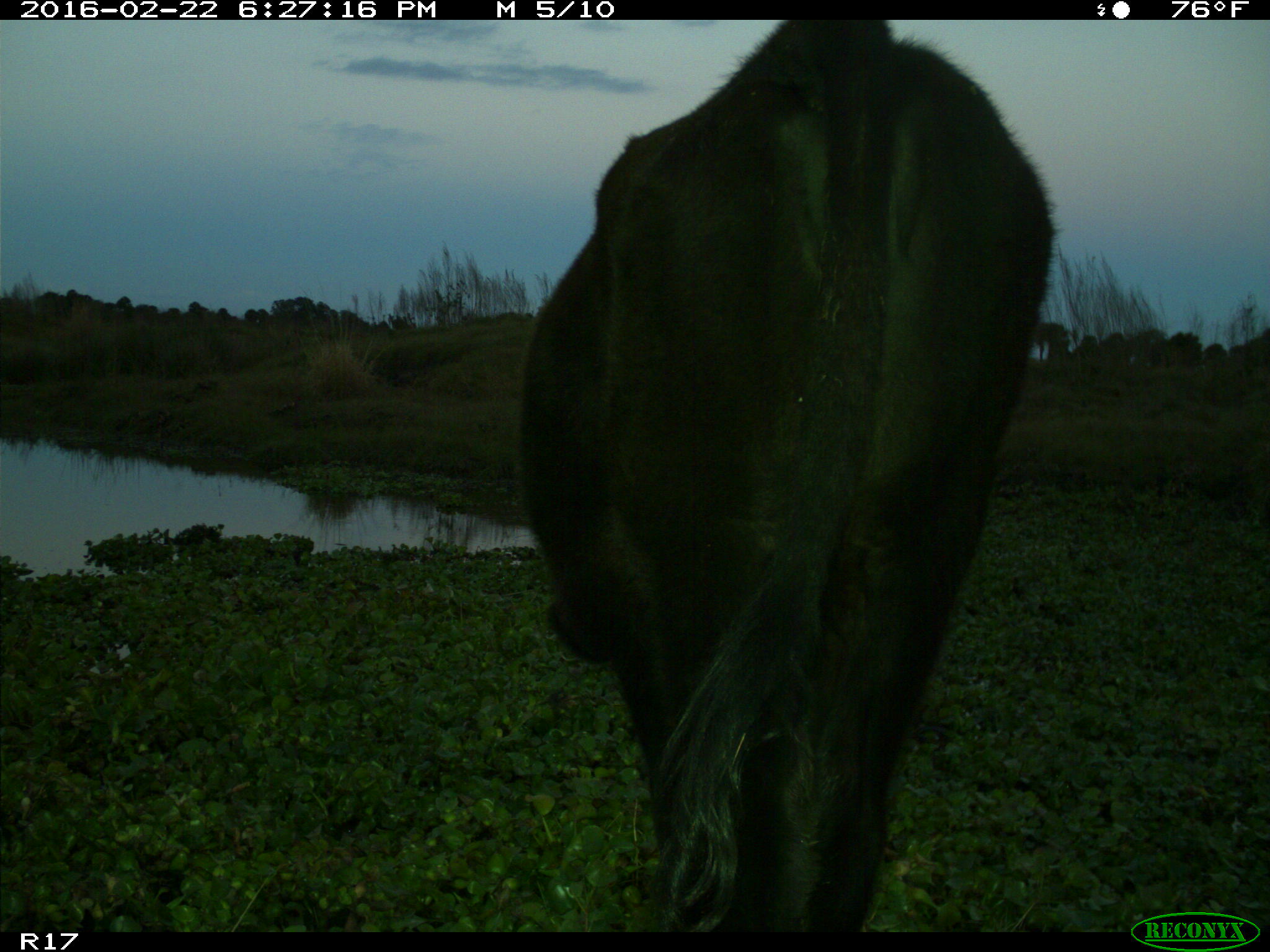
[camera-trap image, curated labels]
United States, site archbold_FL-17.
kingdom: Animalia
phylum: Chordata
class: Mammalia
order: Artiodactyla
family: Bovidae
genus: Bos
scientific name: Bos taurus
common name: domestic cow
Bos taurus (domestic cow).